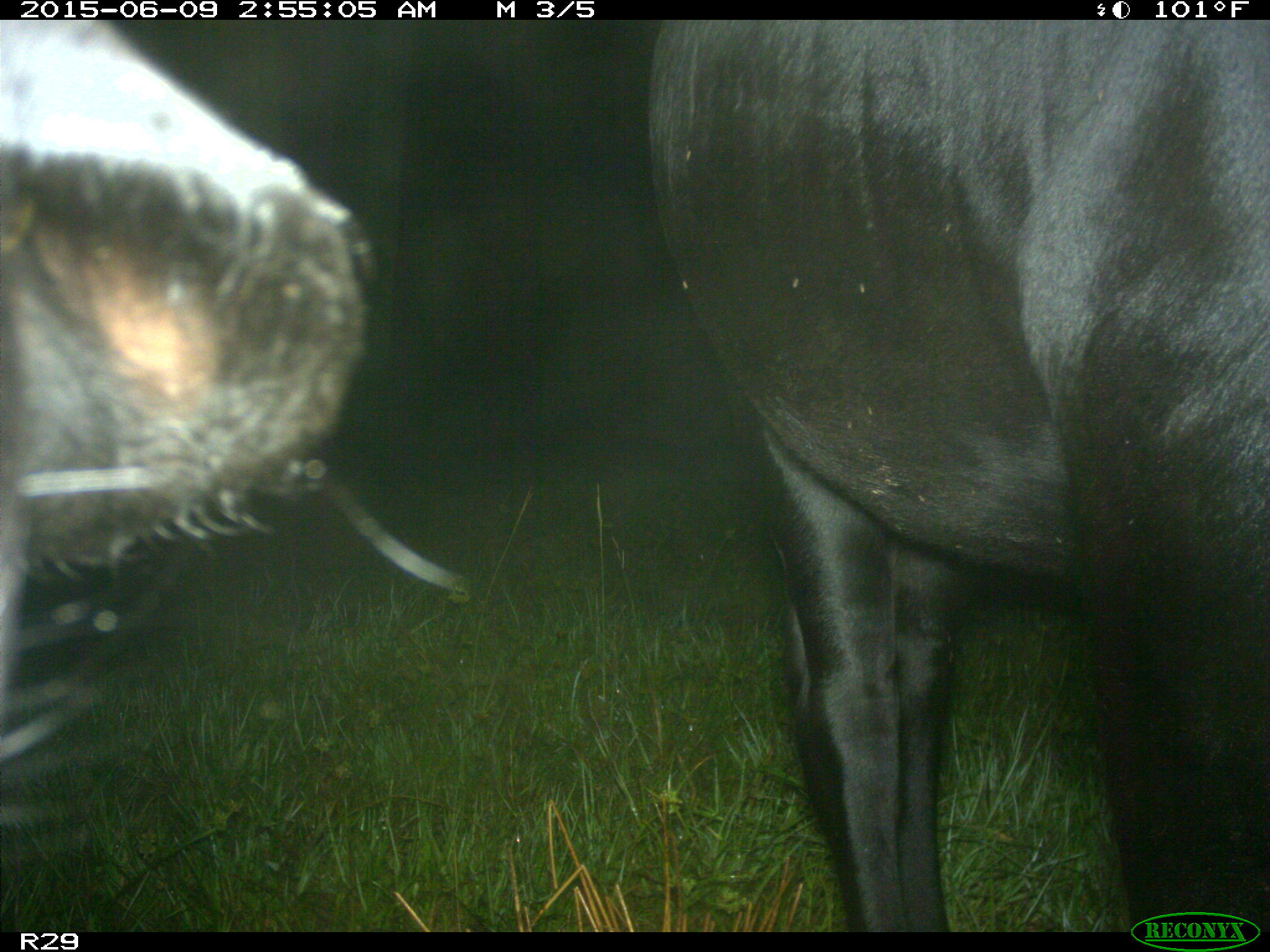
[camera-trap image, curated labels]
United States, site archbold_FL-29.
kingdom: Animalia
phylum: Chordata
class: Mammalia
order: Artiodactyla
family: Bovidae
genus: Bos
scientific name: Bos taurus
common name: domestic cow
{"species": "Bos taurus (domestic cow)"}